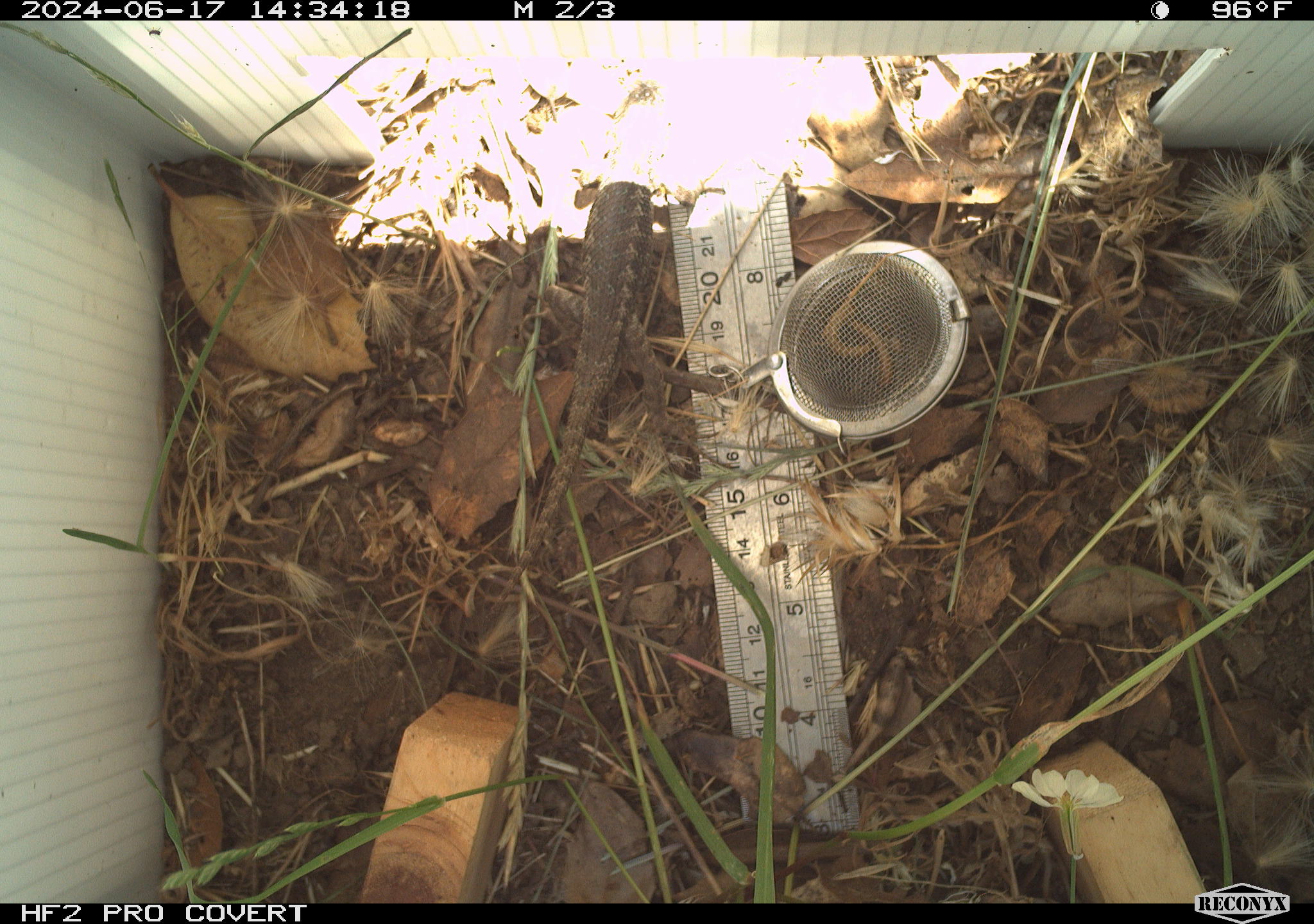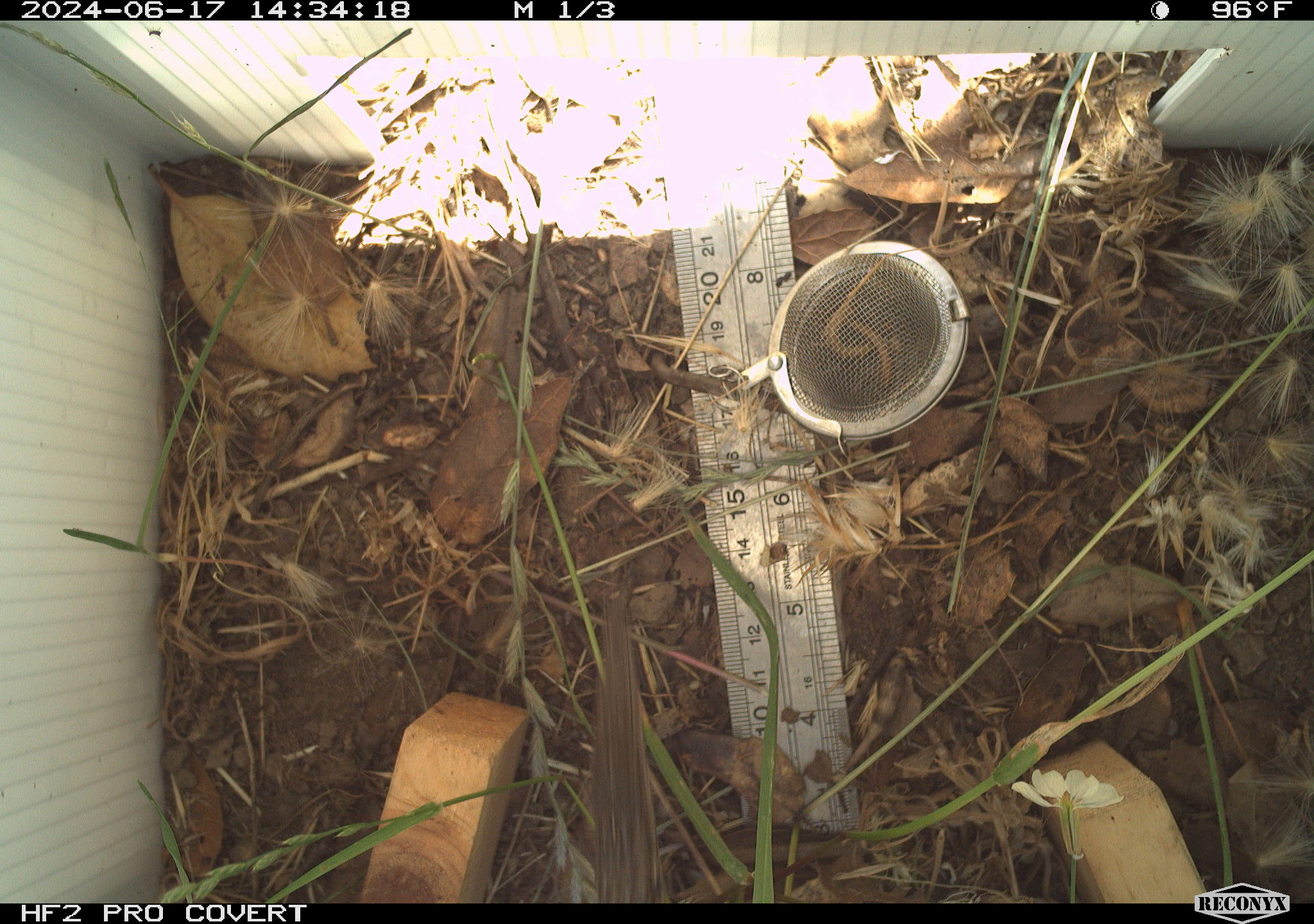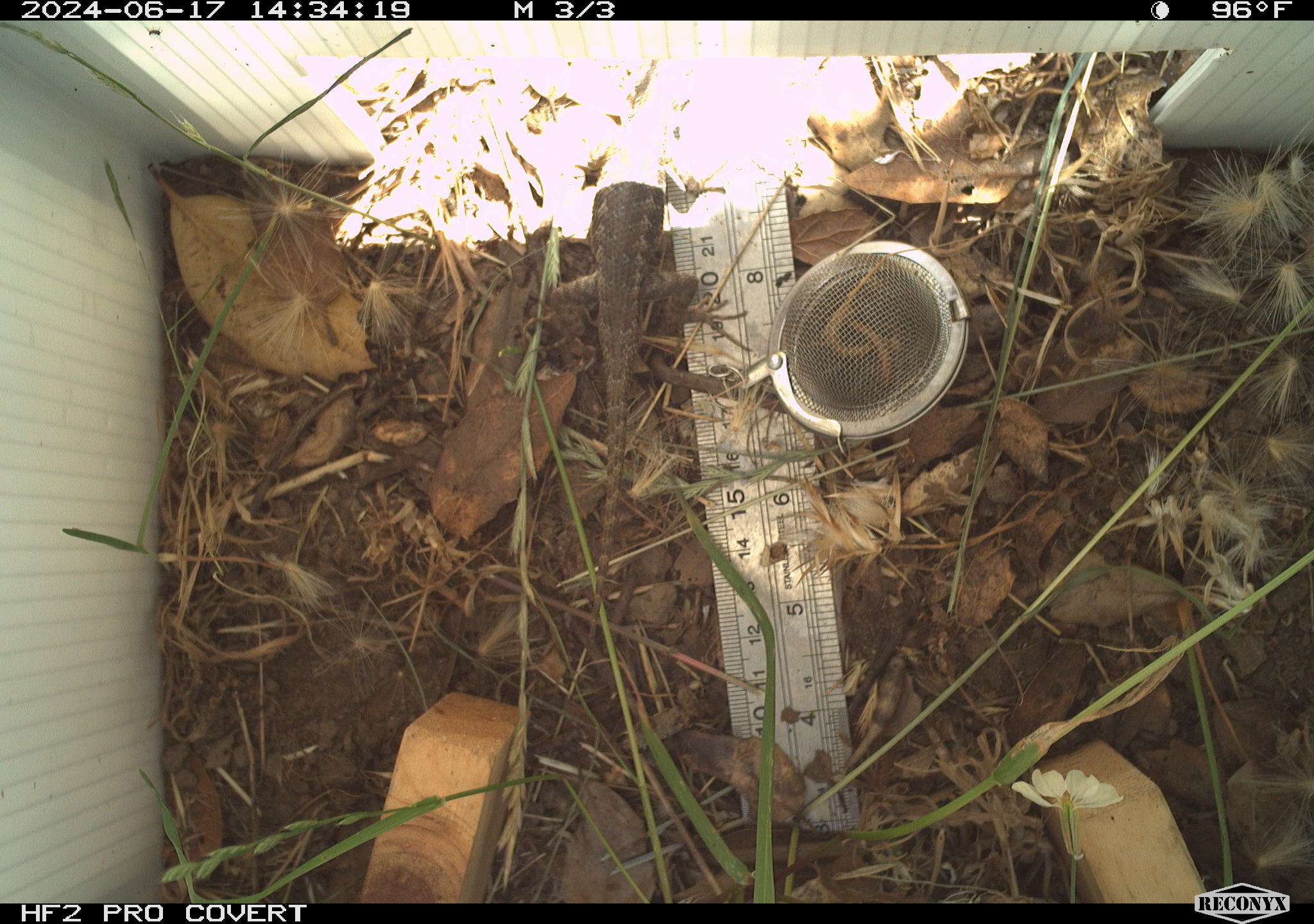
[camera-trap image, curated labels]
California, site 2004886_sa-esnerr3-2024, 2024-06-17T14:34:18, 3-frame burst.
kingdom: Animalia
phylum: Chordata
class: Reptilia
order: Squamata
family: Phrynosomatidae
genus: Sceloporus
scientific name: Sceloporus occidentalis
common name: western fence lizard